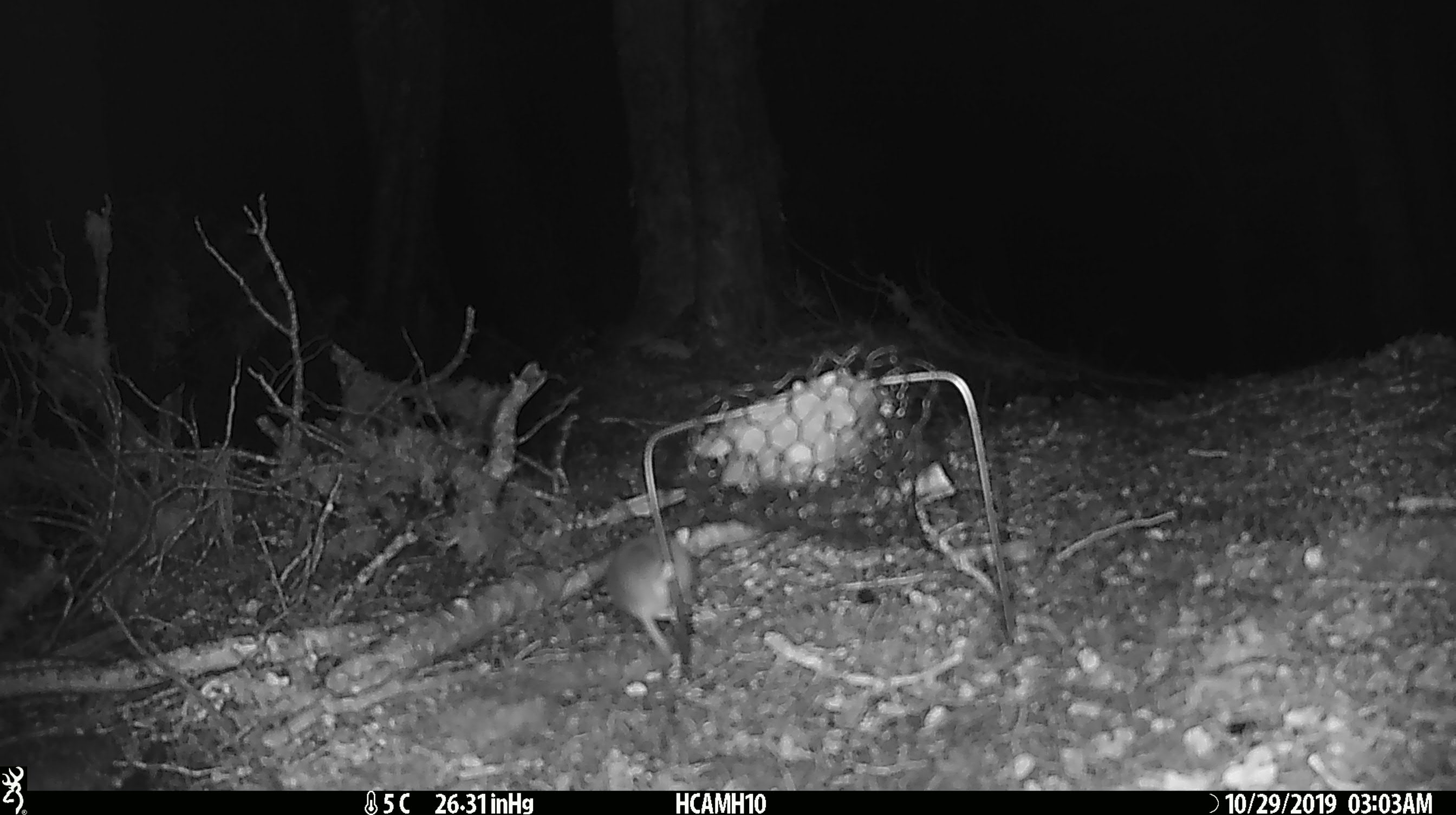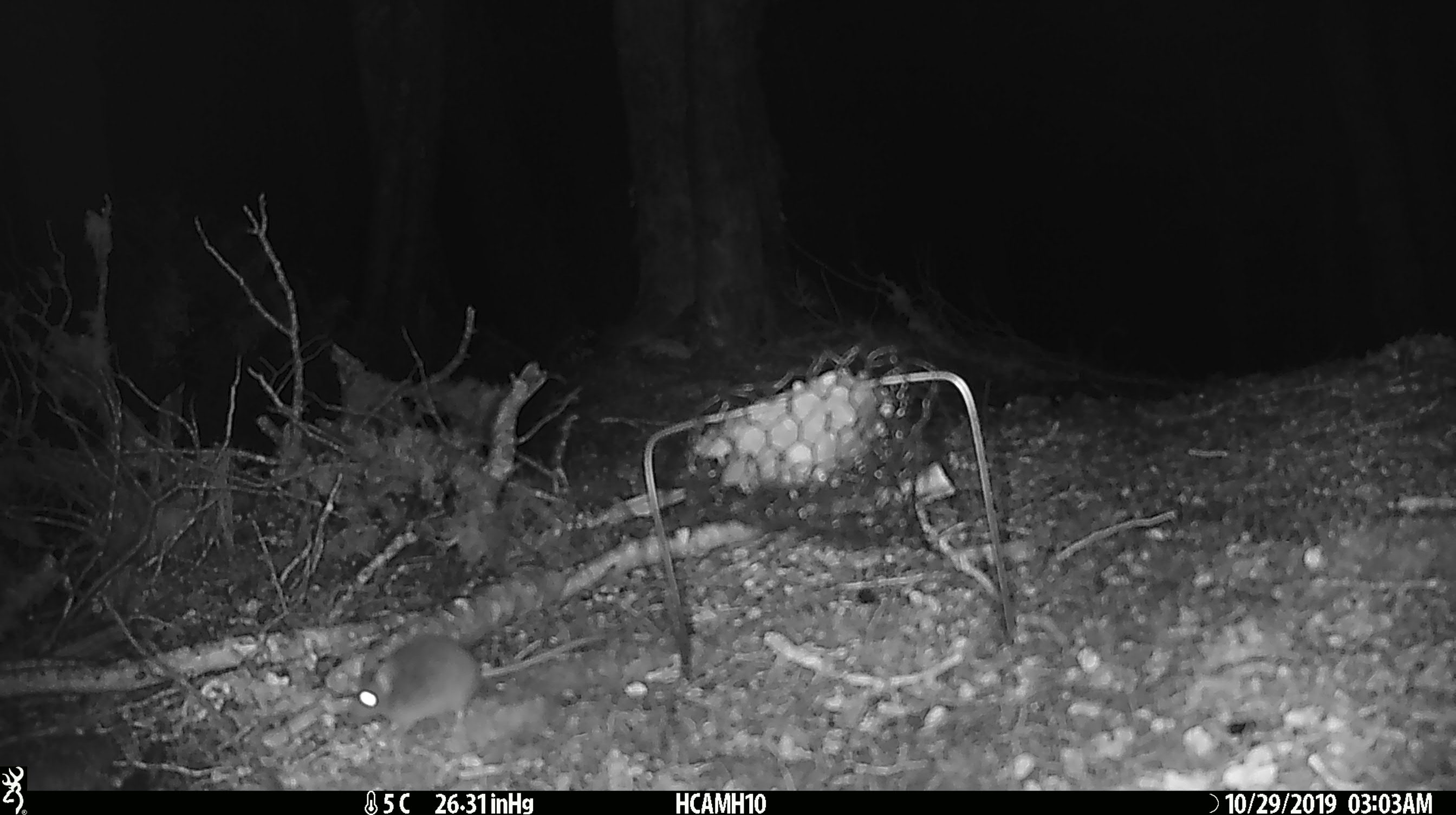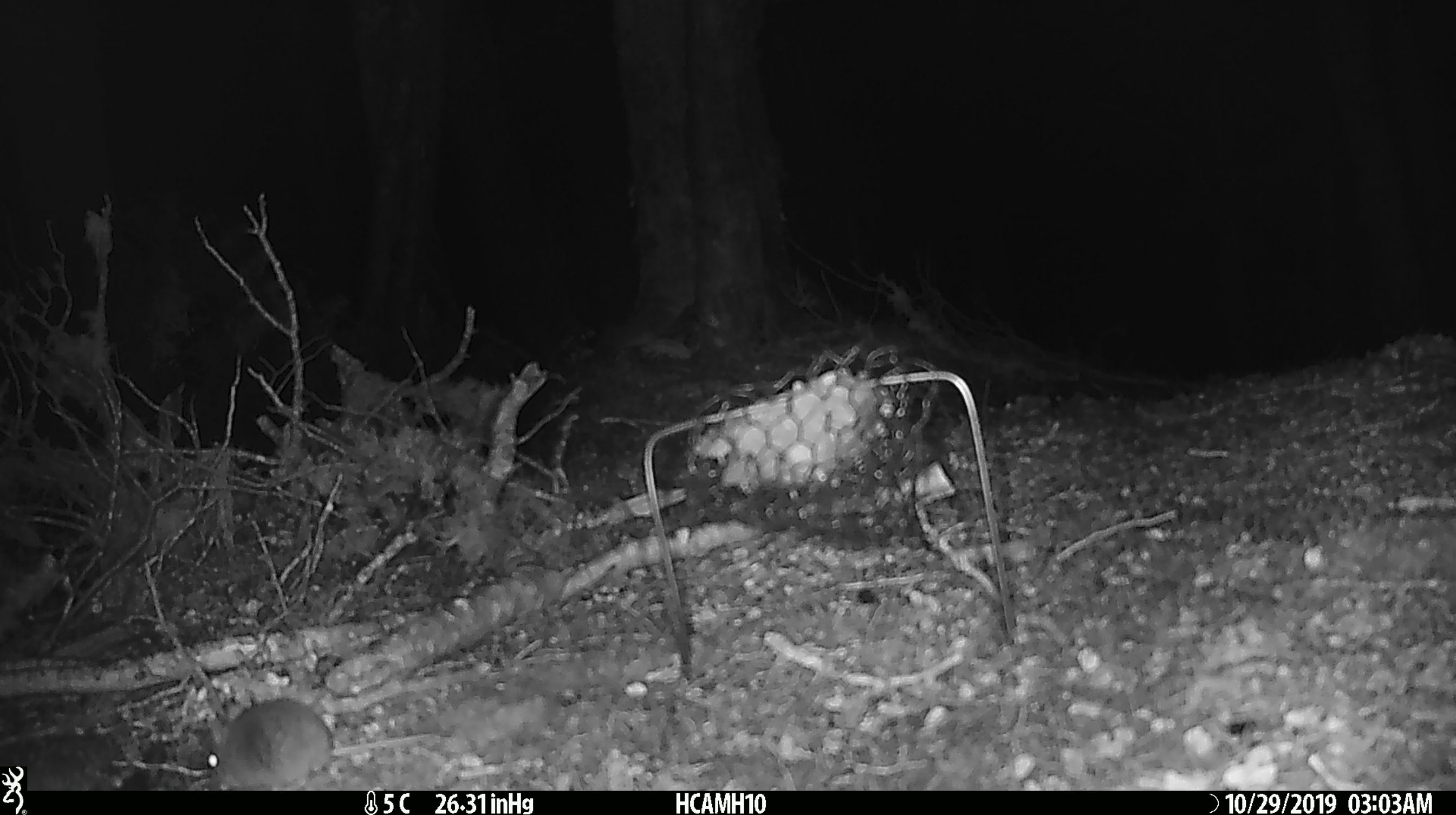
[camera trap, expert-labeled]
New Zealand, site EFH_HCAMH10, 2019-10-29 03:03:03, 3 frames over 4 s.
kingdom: Animalia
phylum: Chordata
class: Mammalia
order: Rodentia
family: Muridae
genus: Mus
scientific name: Mus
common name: mouse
Mouse (Mus).